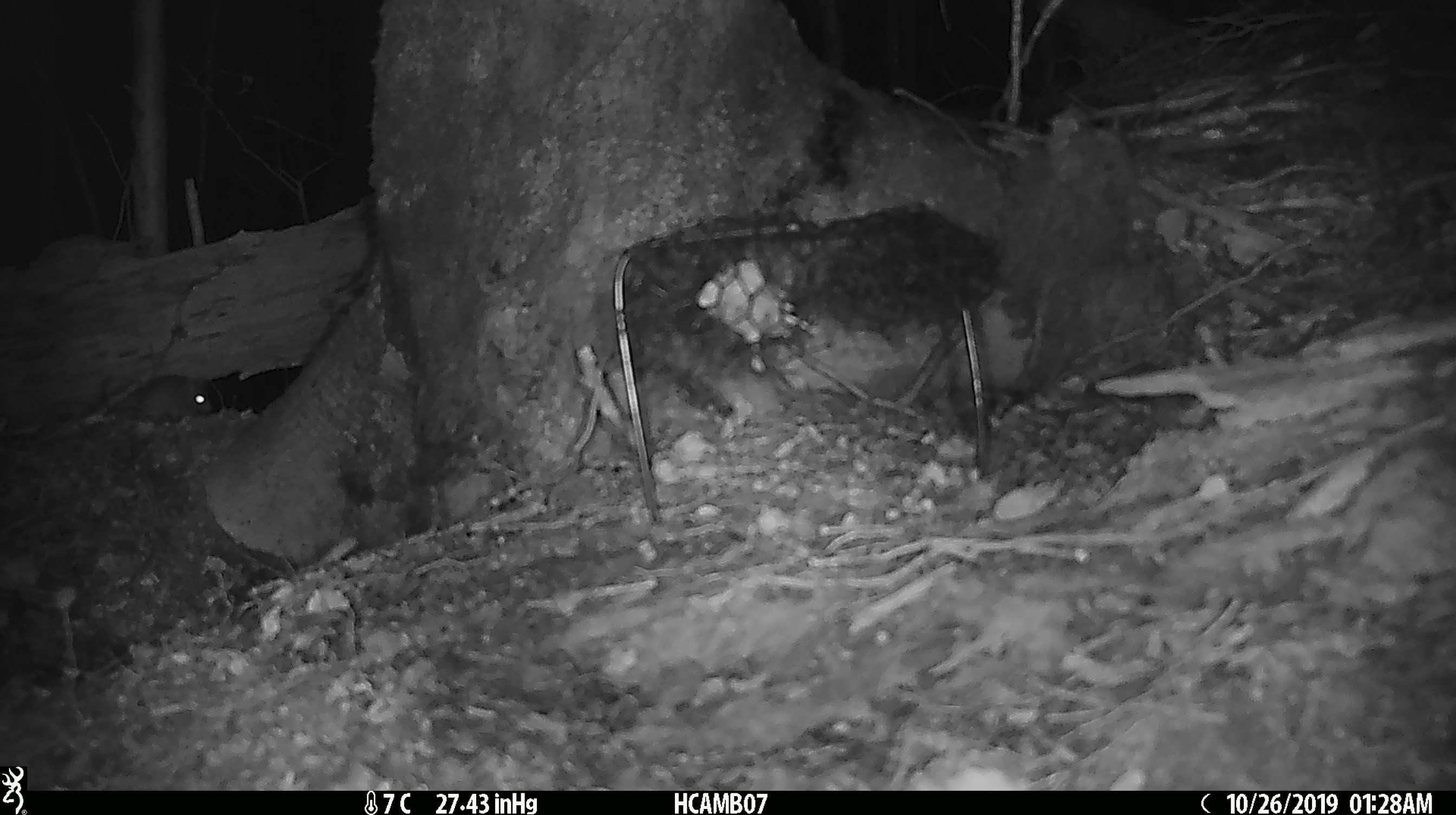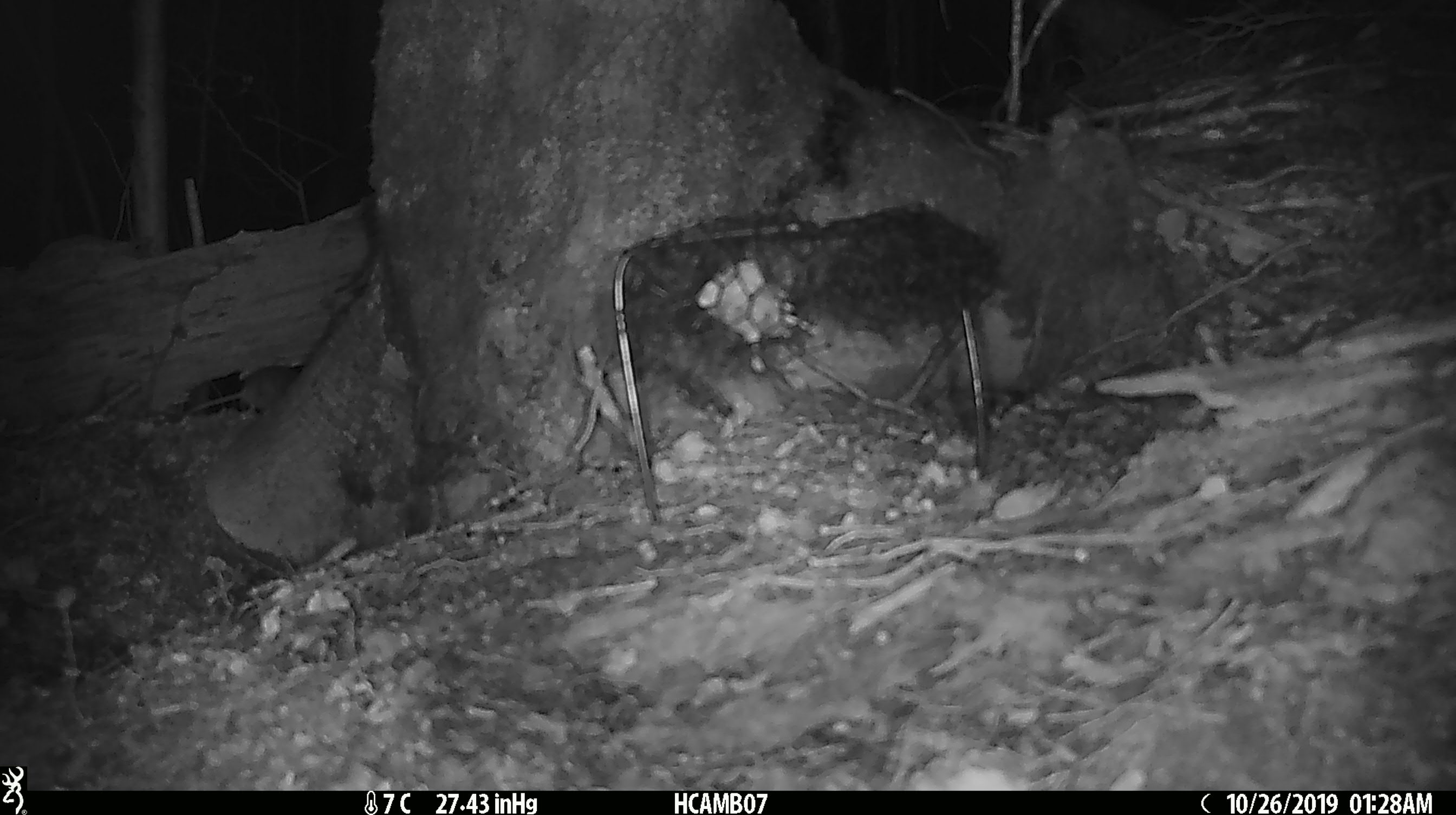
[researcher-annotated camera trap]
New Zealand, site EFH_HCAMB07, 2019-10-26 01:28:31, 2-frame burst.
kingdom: Animalia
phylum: Chordata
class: Mammalia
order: Rodentia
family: Muridae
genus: Mus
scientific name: Mus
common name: mouse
Mouse (Mus).